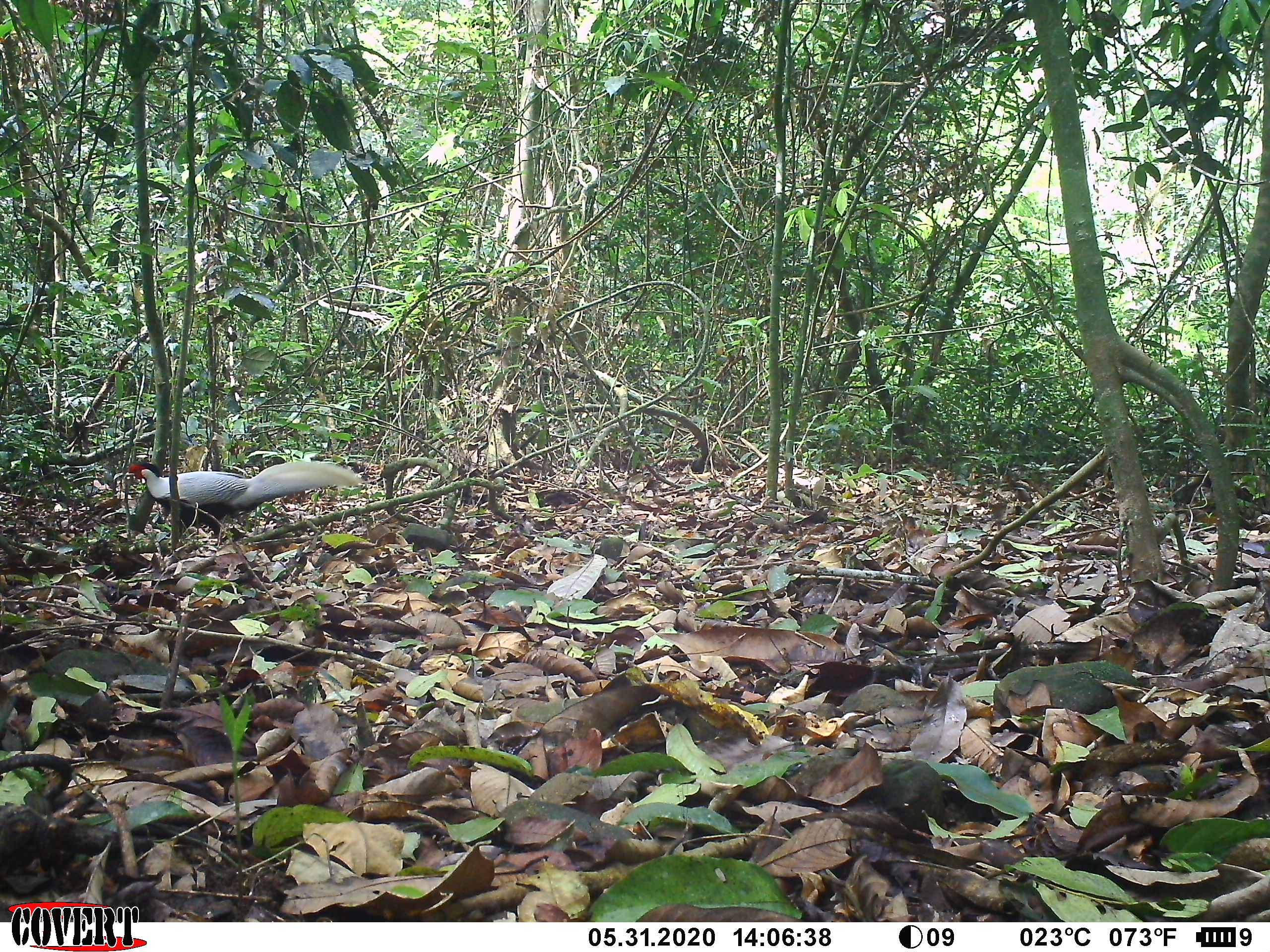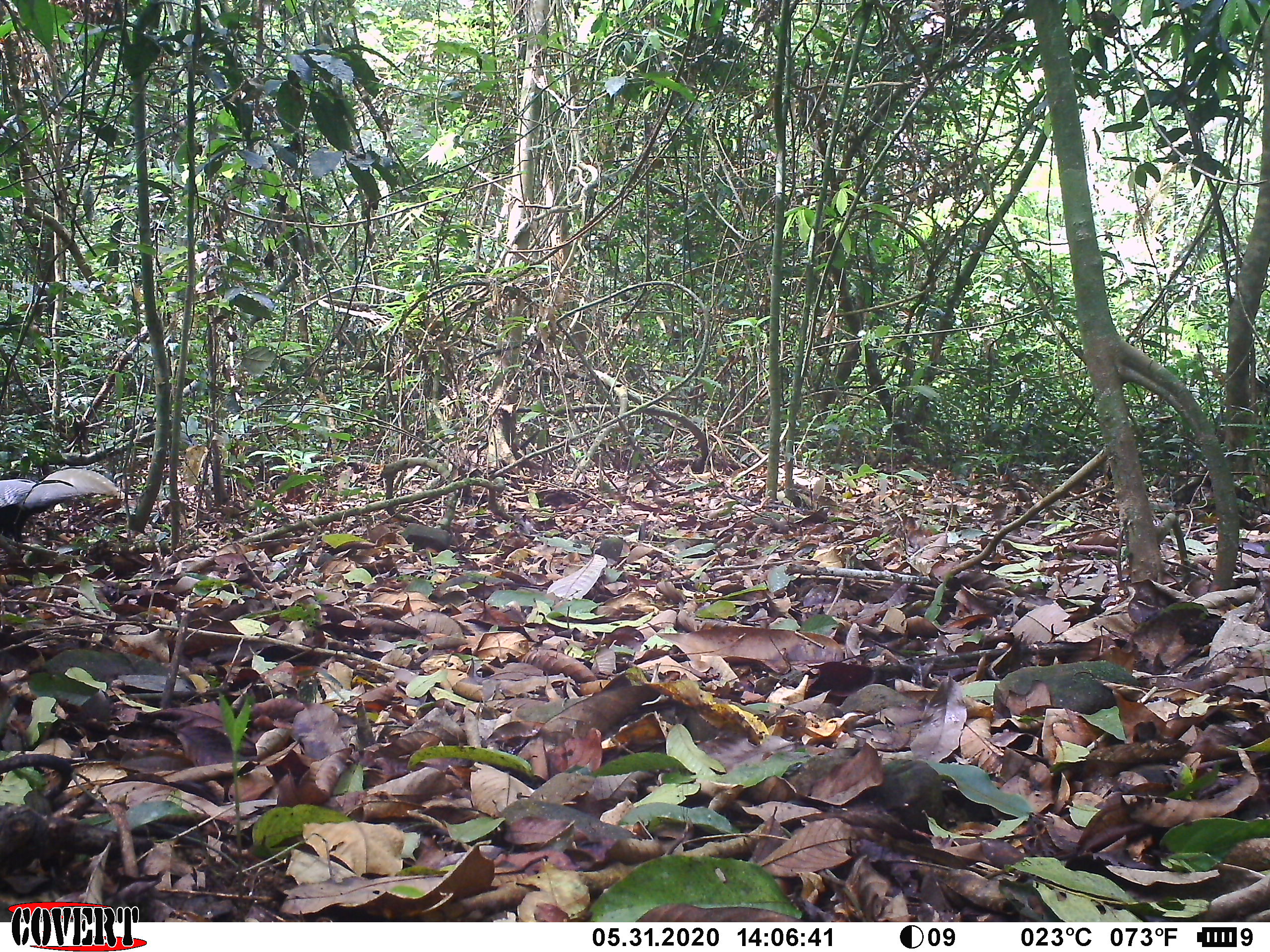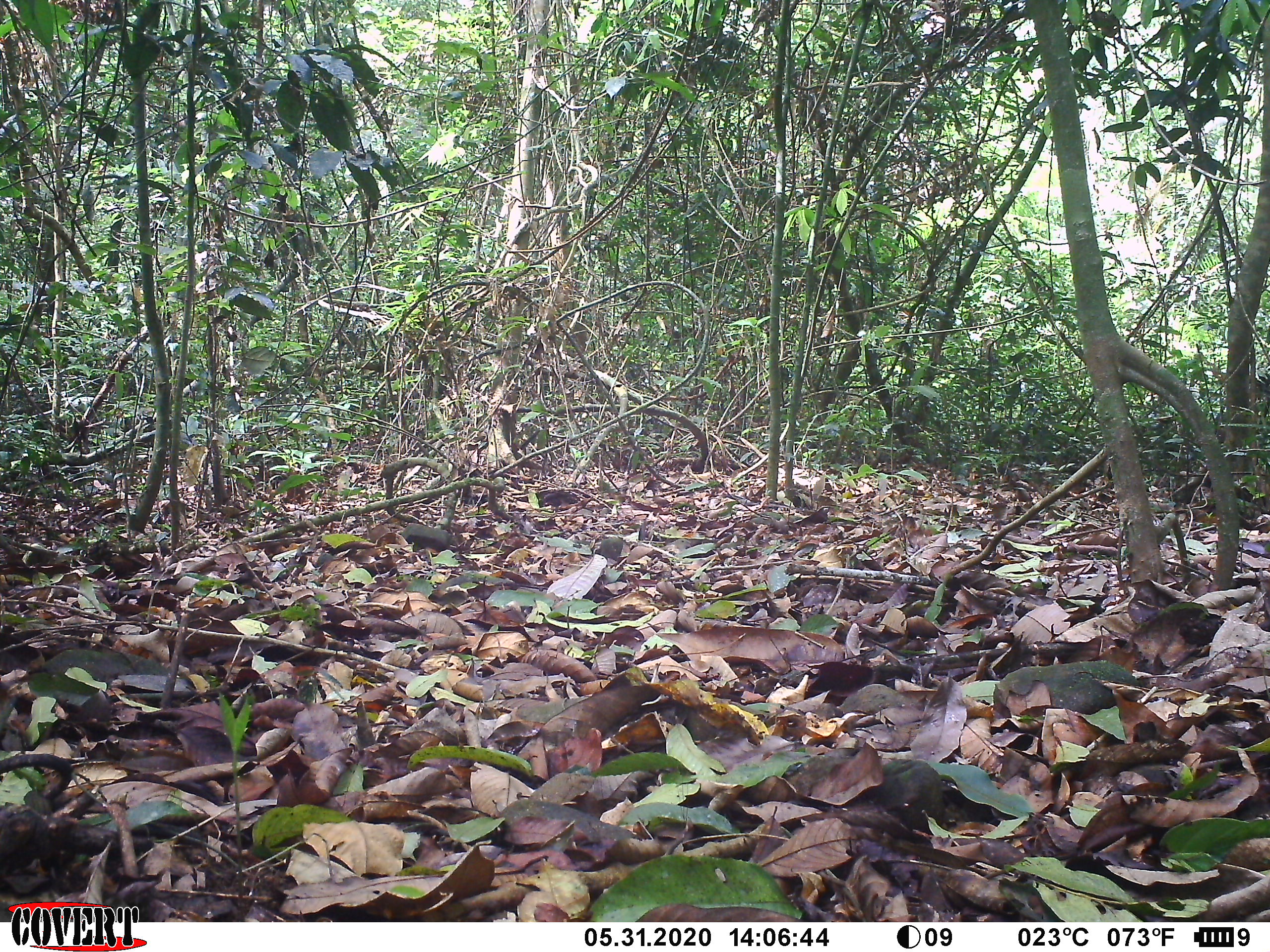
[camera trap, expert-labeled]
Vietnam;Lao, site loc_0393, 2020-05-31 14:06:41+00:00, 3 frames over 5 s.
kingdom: Animalia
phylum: Chordata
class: Aves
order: Galliformes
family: Phasianidae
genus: Lophura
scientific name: Lophura nycthemera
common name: silver pheasant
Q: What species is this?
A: Silver pheasant (Lophura nycthemera).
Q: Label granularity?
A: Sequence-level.